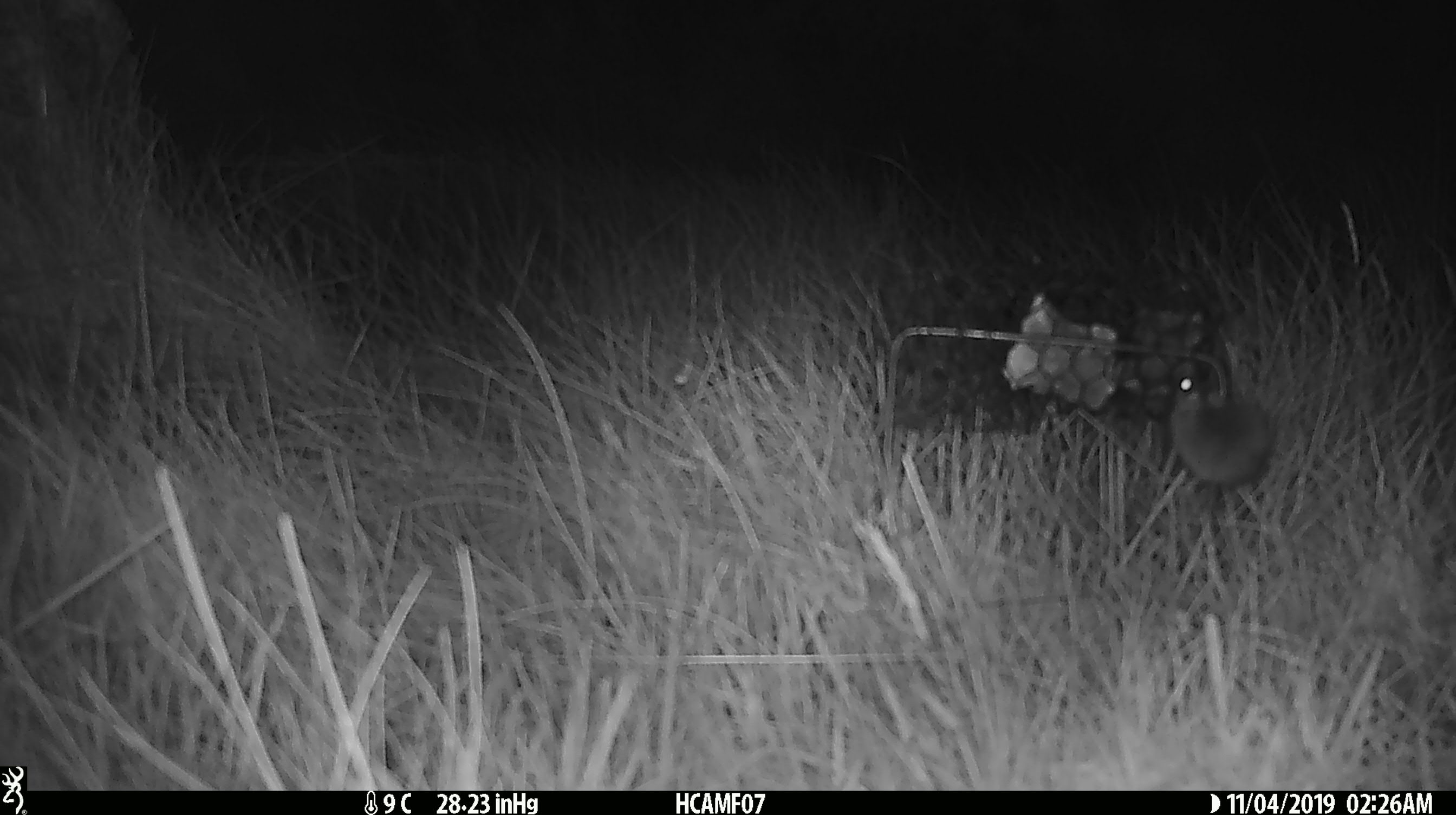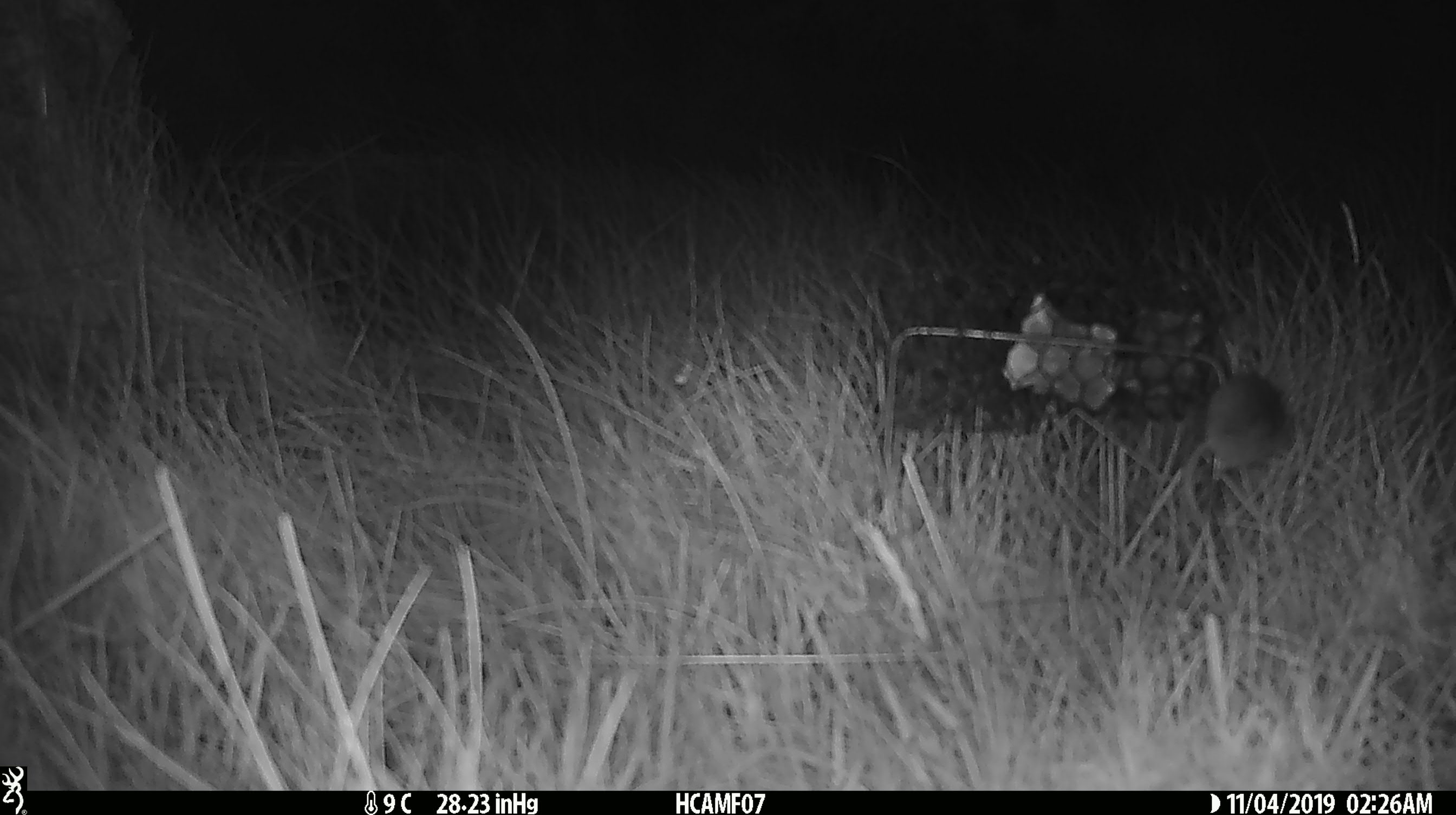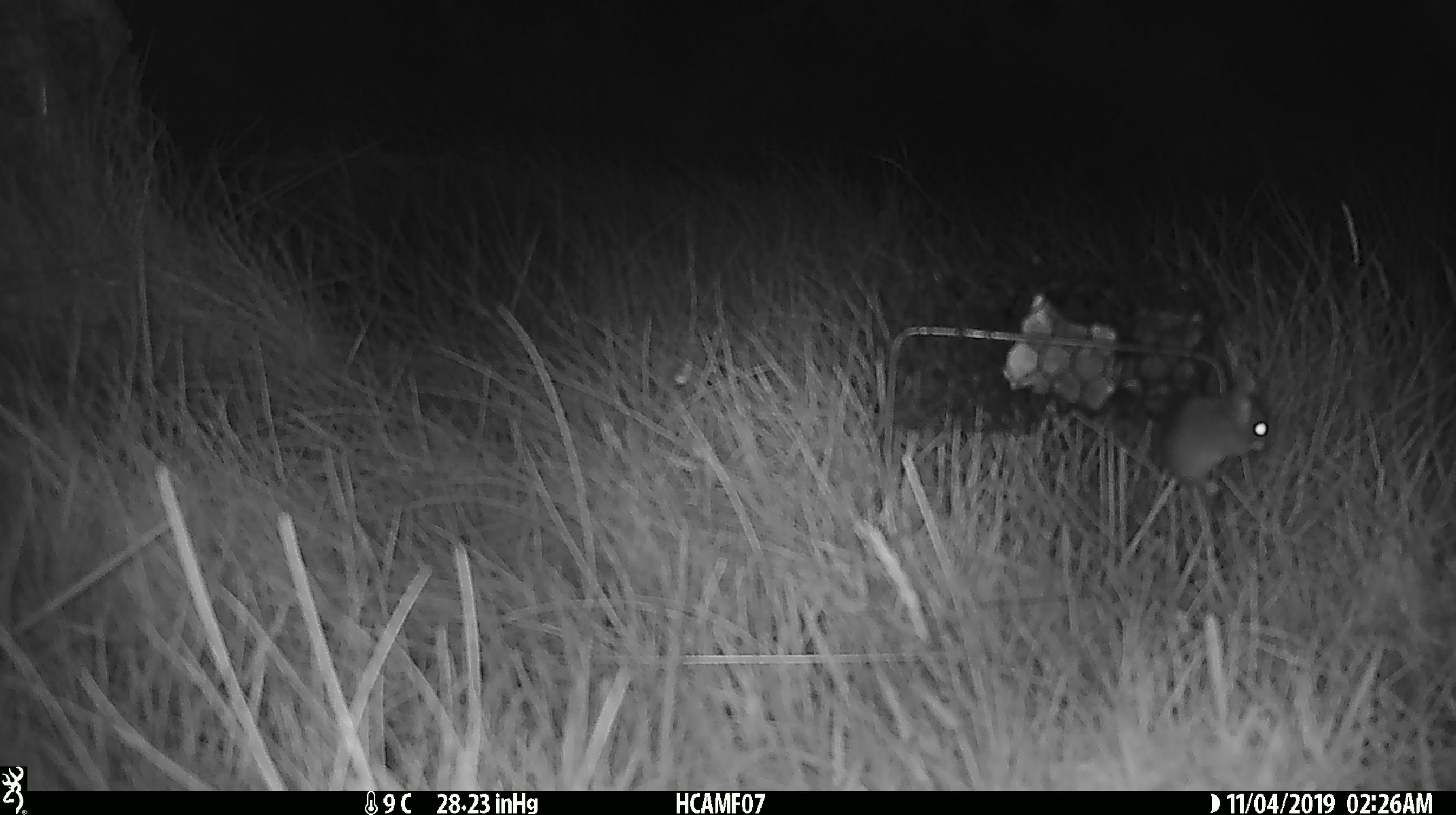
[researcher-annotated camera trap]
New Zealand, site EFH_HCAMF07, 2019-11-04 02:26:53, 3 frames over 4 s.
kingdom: Animalia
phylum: Chordata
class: Mammalia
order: Rodentia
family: Muridae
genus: Mus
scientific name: Mus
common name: mouse